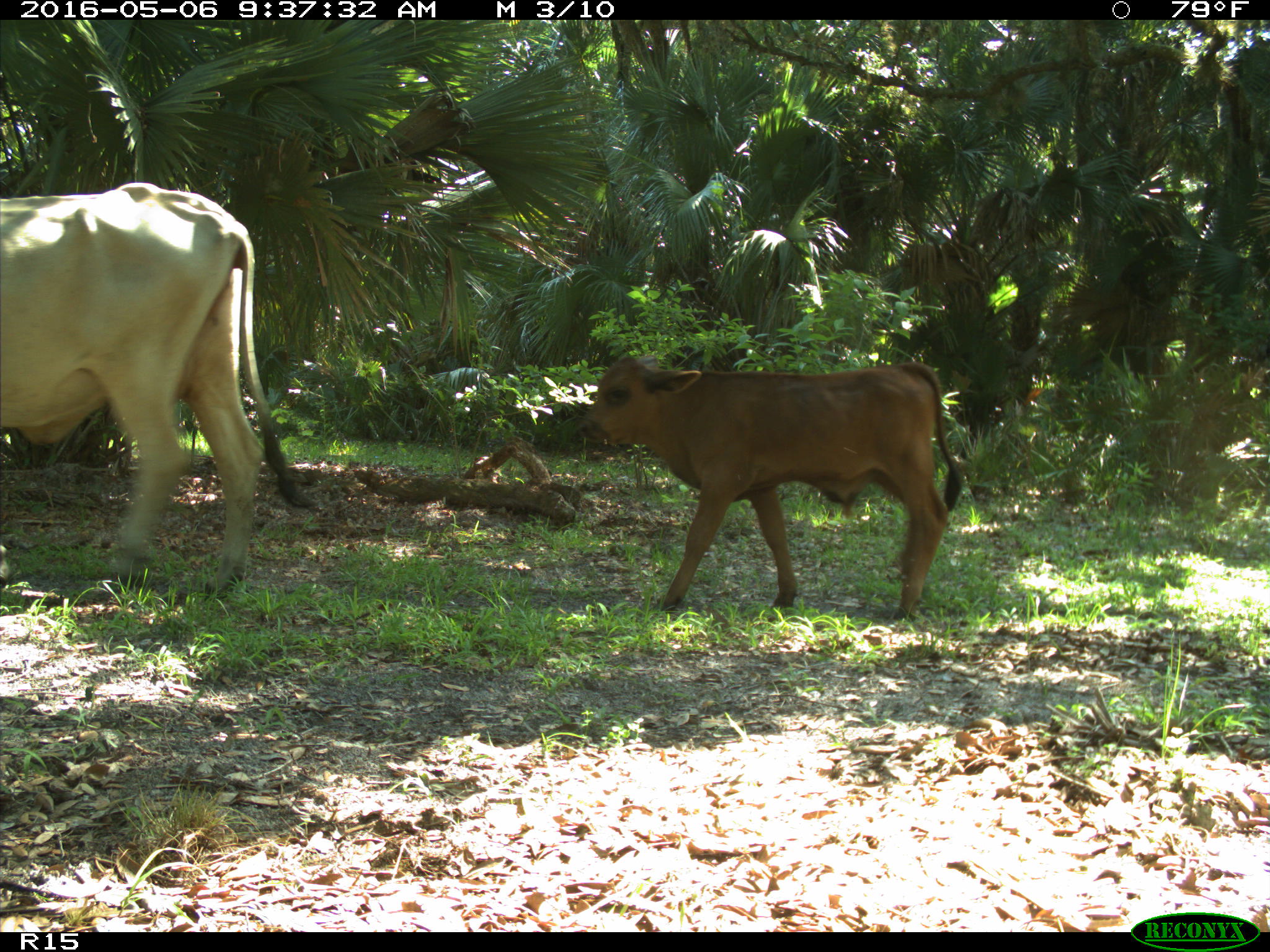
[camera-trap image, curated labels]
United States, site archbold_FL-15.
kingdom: Animalia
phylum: Chordata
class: Mammalia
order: Artiodactyla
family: Bovidae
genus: Bos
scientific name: Bos taurus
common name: domestic cow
Bos taurus (domestic cow).